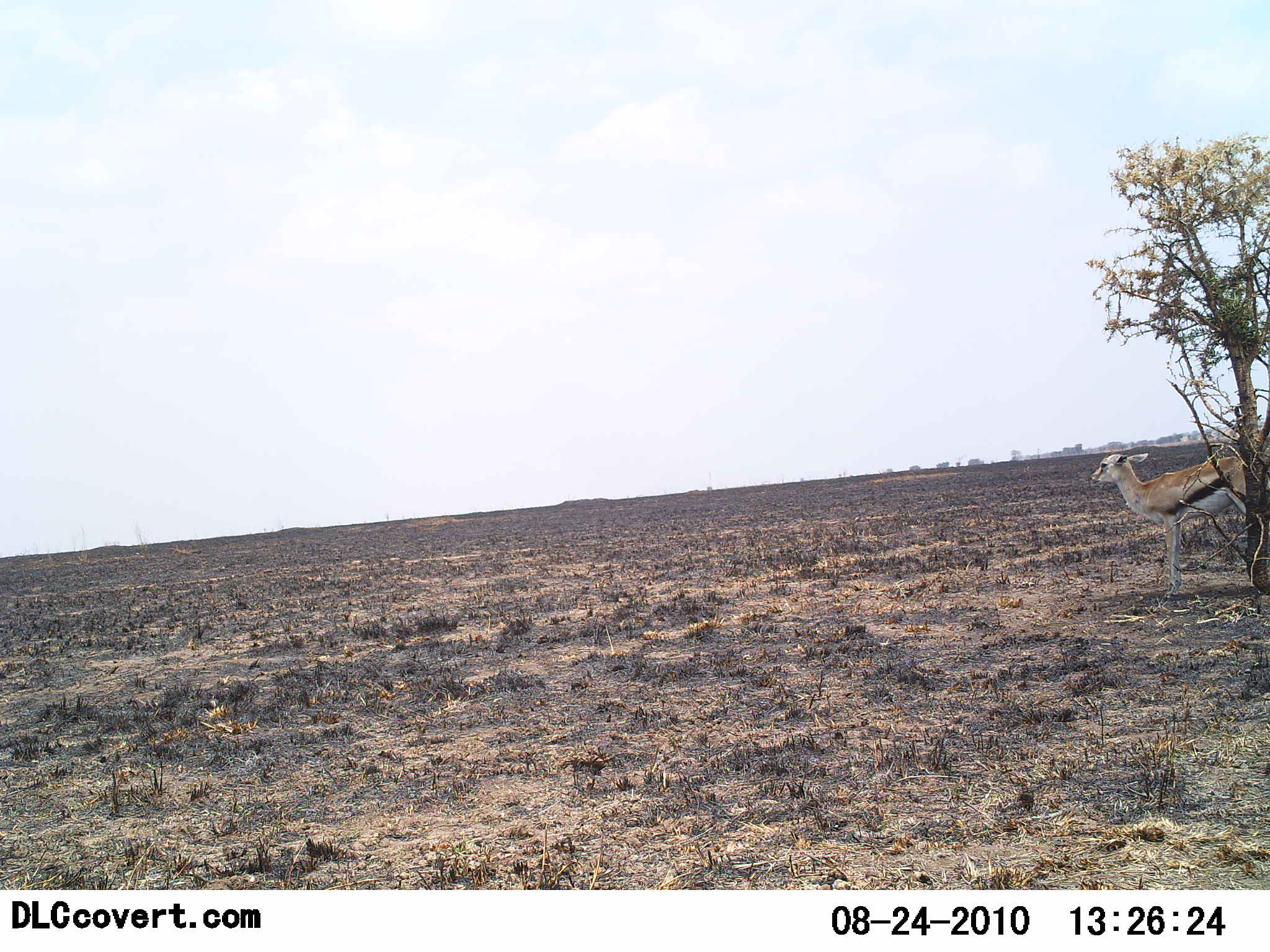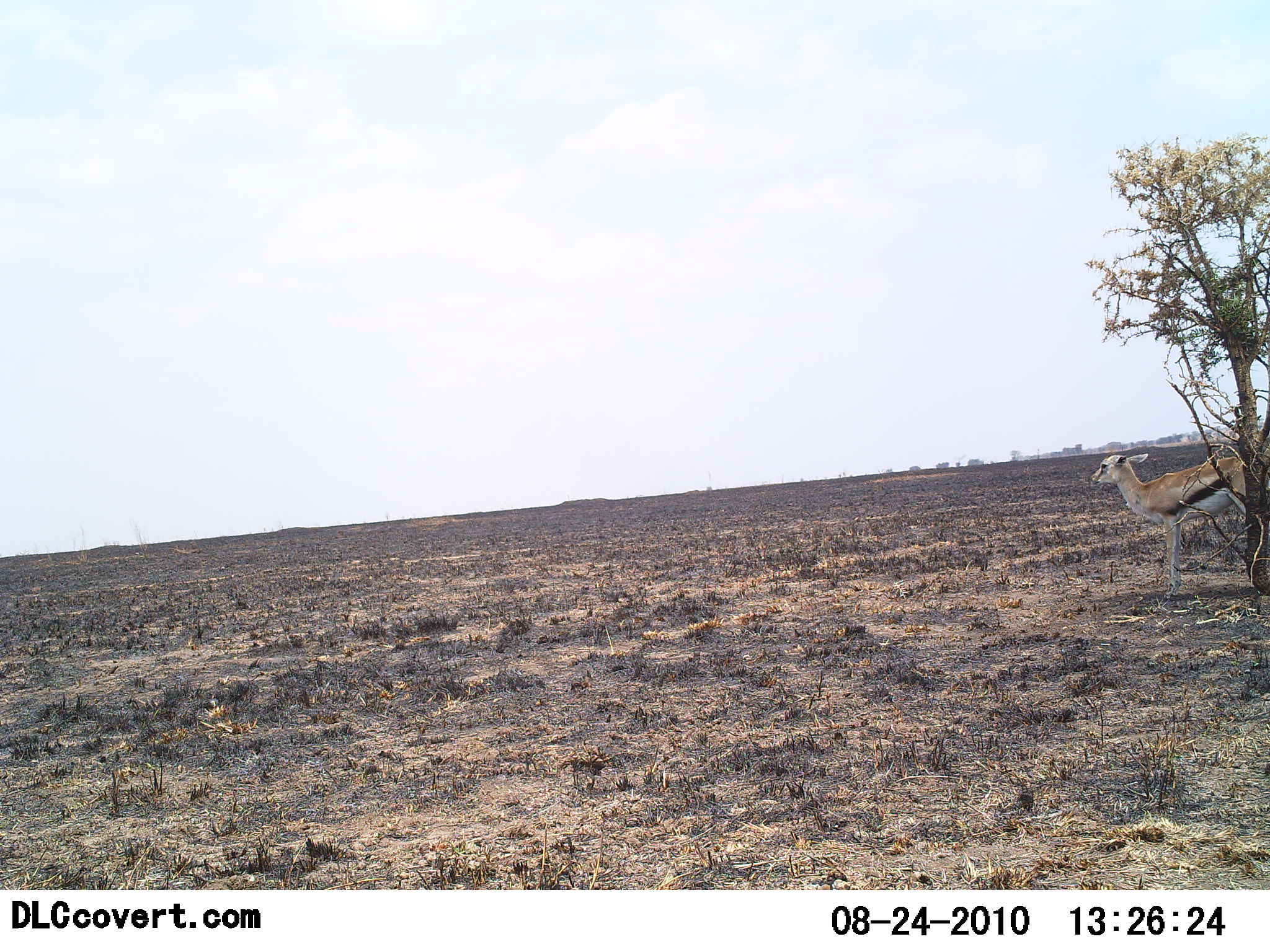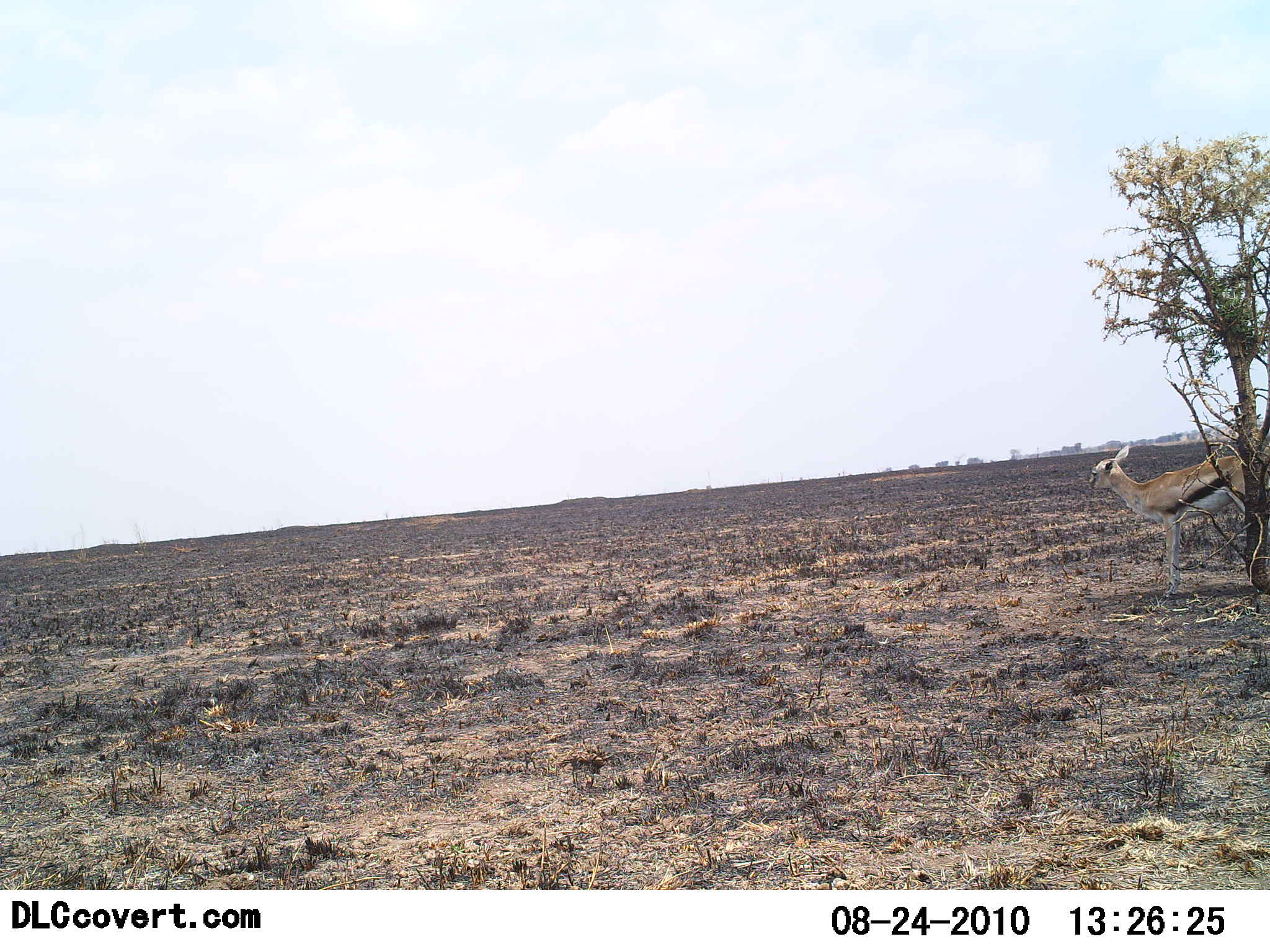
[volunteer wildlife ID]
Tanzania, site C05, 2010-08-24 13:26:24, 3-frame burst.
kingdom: Animalia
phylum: Chordata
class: Mammalia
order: Artiodactyla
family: Bovidae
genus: Eudorcas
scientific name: Eudorcas thomsonii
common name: thomson's gazelle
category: gazellethomsons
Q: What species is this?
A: Gazellethomsons (thomson's gazelle) (Eudorcas thomsonii).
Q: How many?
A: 1.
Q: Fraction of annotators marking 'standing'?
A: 100%.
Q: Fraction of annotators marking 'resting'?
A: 0%.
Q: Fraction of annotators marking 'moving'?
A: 6%.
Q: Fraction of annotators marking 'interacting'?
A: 0%.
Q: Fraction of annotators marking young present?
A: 19%.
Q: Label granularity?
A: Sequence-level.